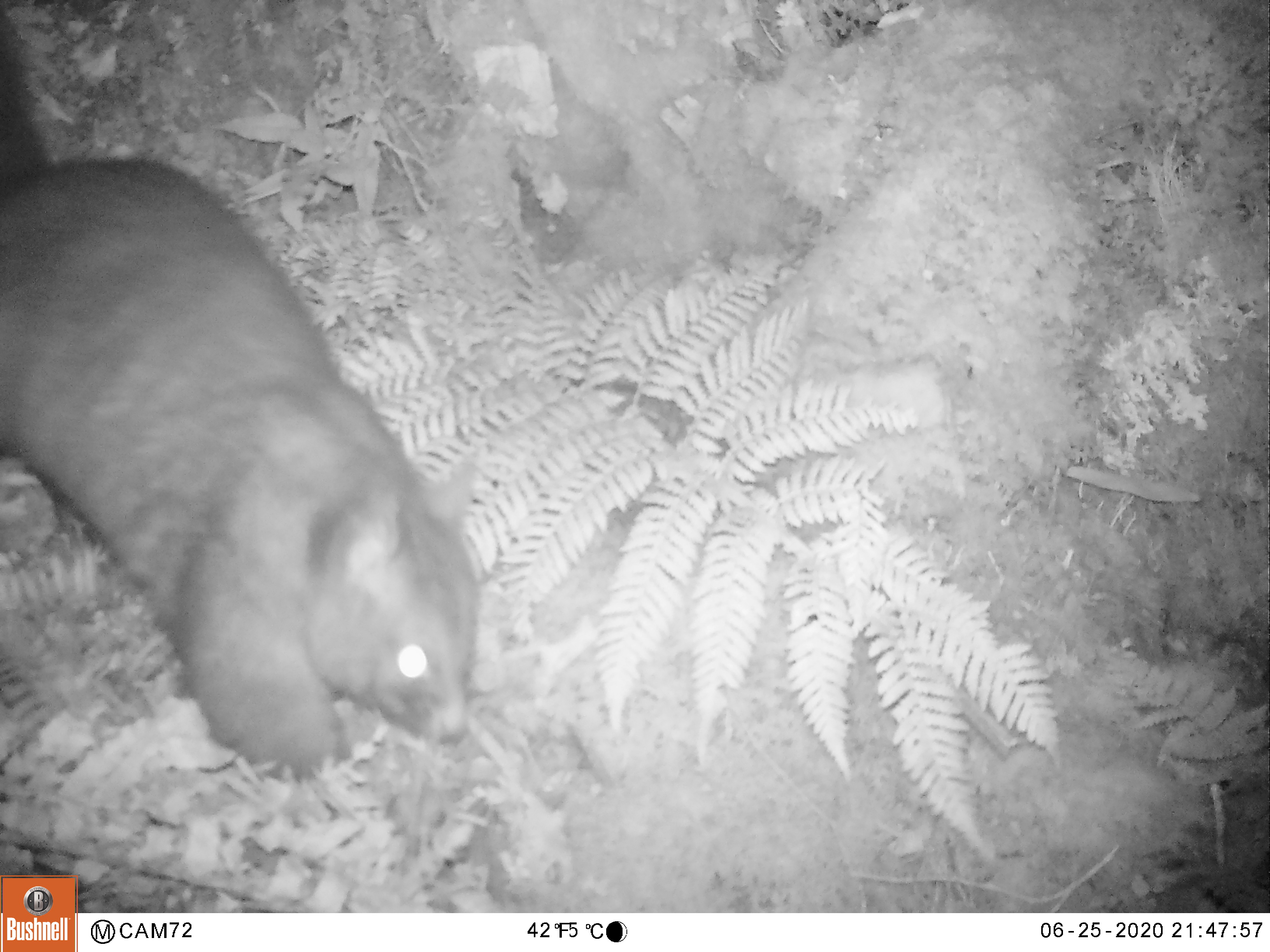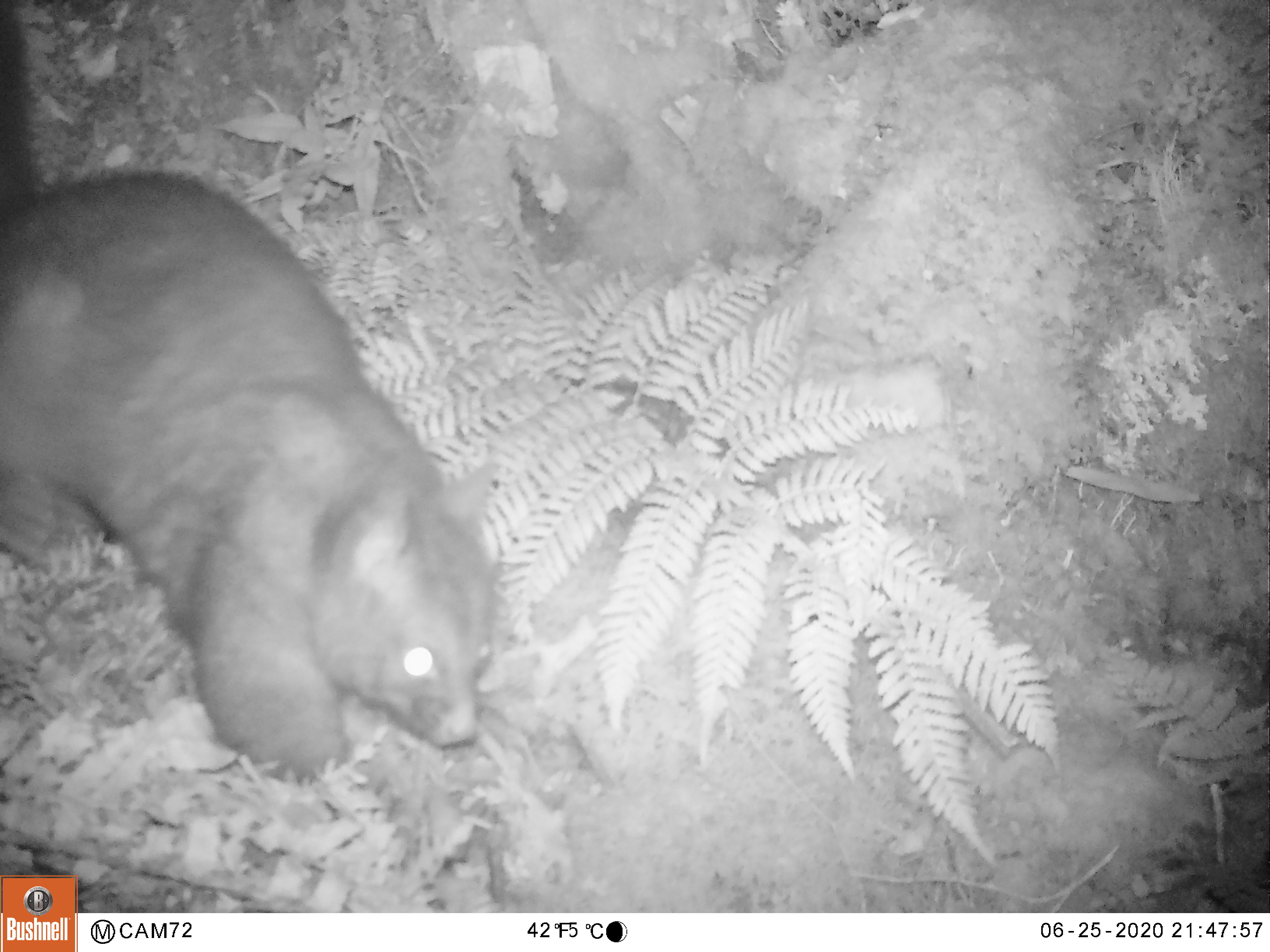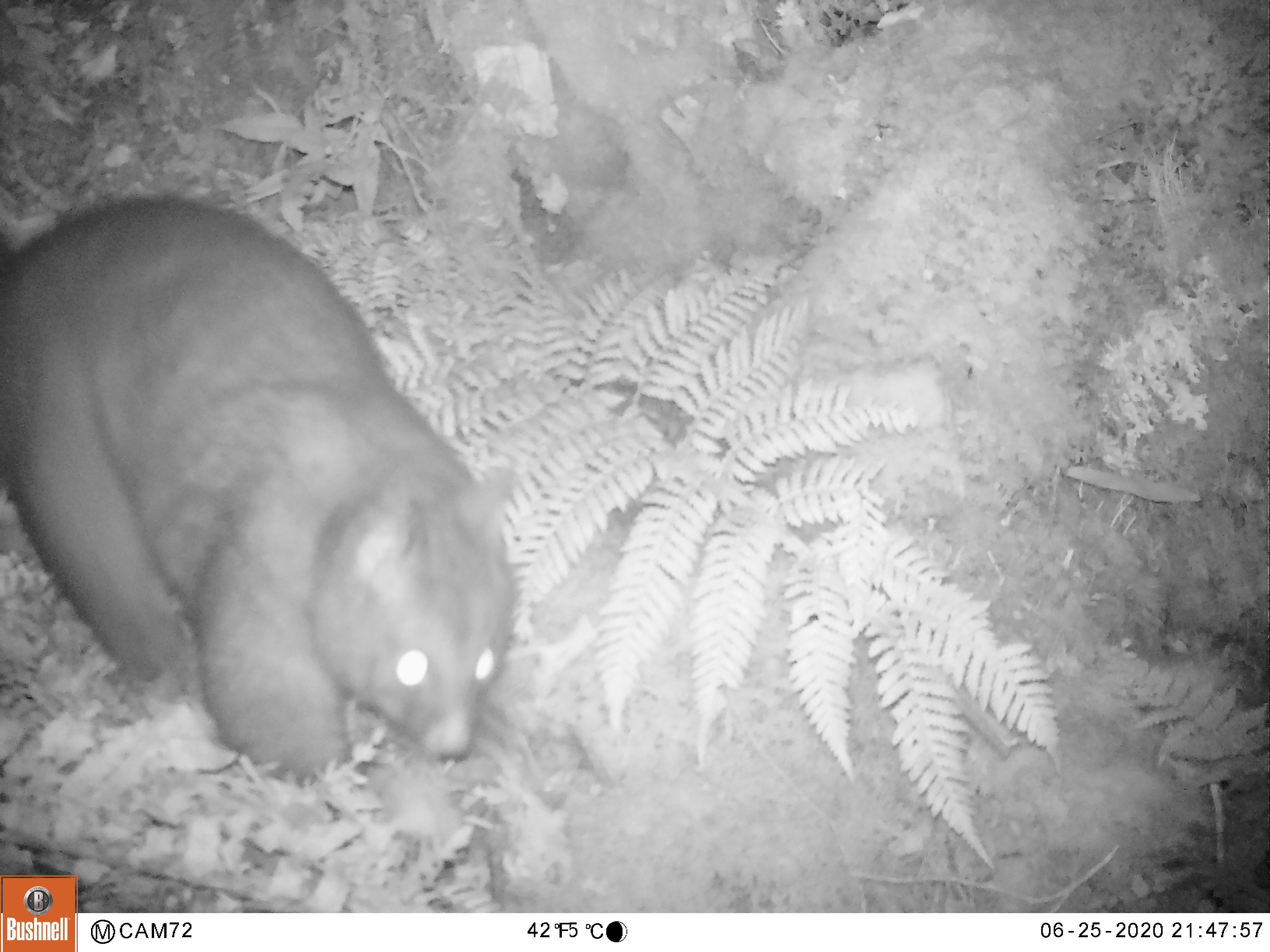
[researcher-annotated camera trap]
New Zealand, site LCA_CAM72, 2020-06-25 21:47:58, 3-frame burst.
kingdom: Animalia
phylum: Chordata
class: Mammalia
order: Diprotodontia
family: Phalangeridae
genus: Trichosurus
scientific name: Trichosurus vulpecula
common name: common brushtail possum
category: possum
Possum (common brushtail possum) (Trichosurus vulpecula).